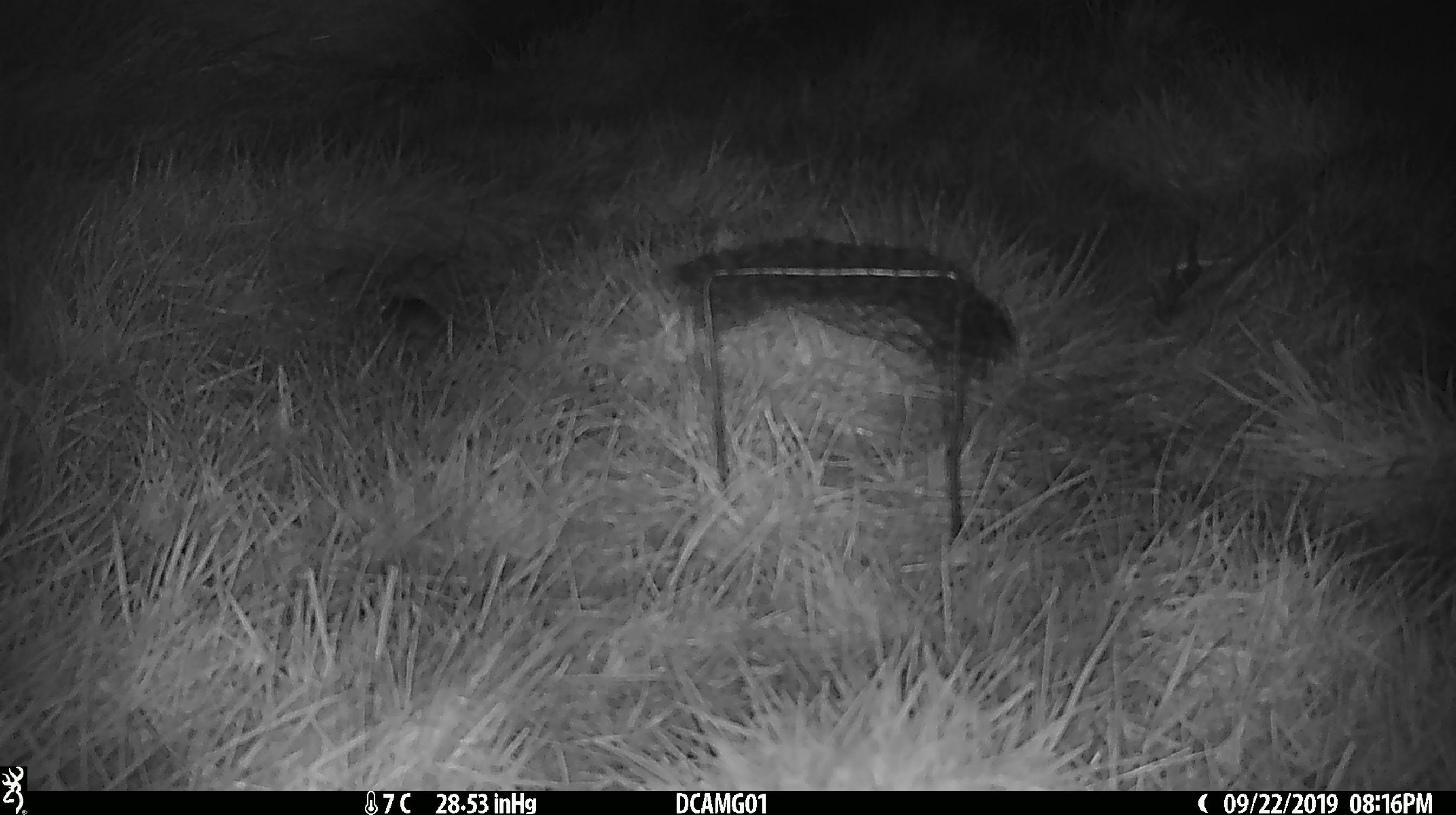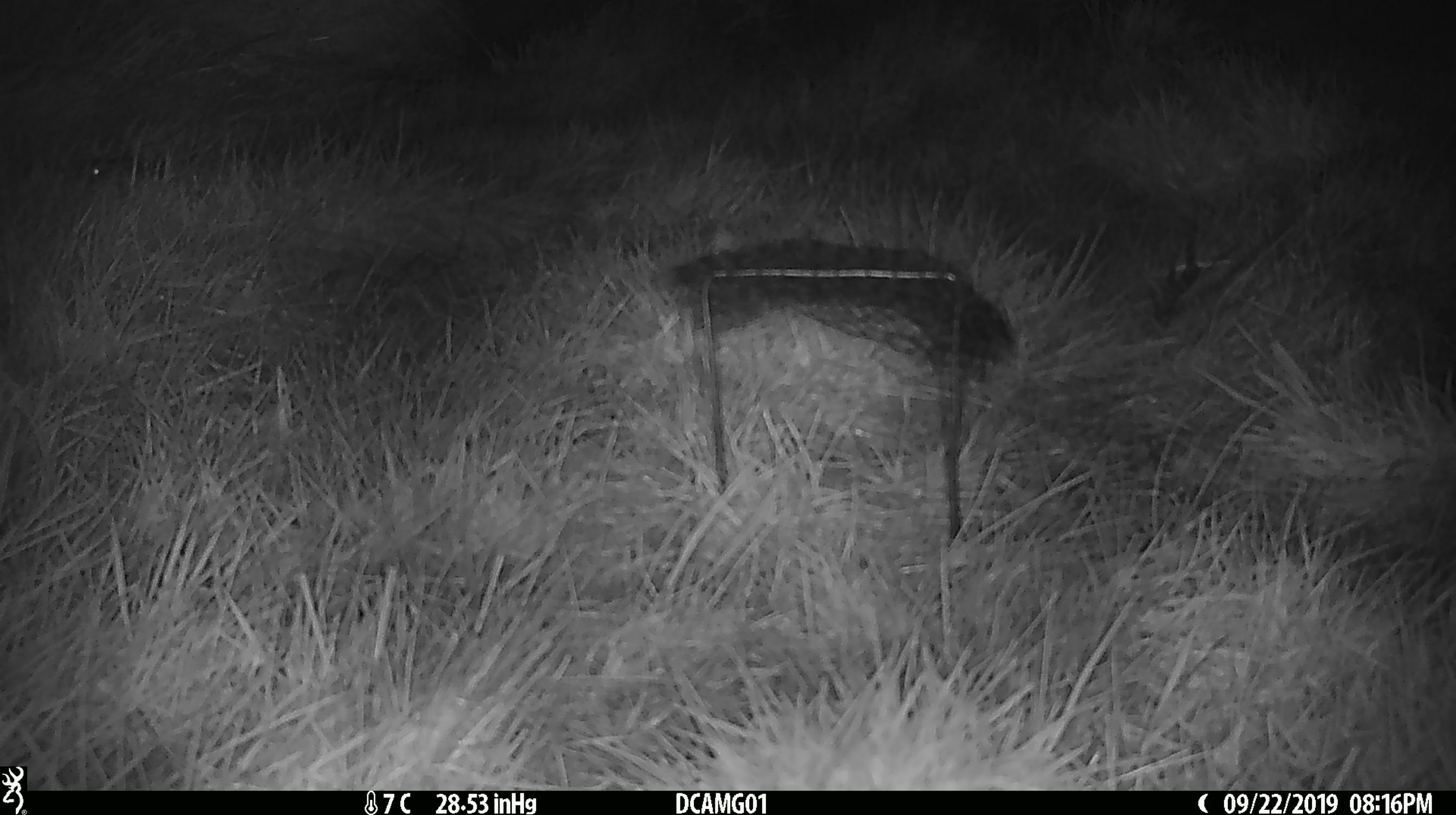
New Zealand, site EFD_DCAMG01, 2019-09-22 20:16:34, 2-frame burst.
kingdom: Animalia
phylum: Chordata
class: Mammalia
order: Rodentia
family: Muridae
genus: Mus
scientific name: Mus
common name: mouse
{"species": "mouse (Mus)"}